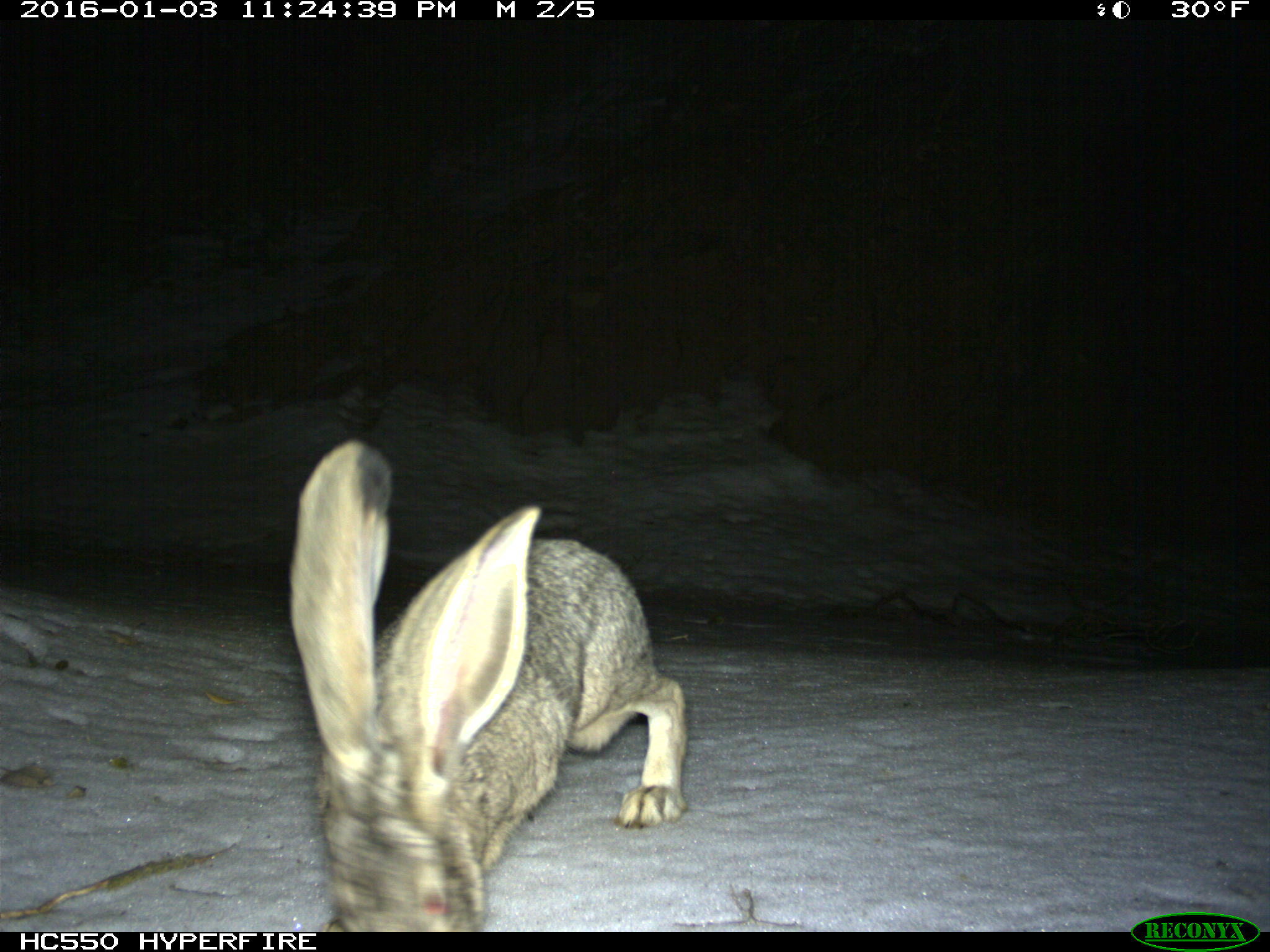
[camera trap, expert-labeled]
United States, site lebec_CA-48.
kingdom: Animalia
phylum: Chordata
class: Mammalia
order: Lagomorpha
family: Leporidae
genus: Lepus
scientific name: Lepus californicus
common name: black-tailed jackrabbit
Lepus californicus (black-tailed jackrabbit).